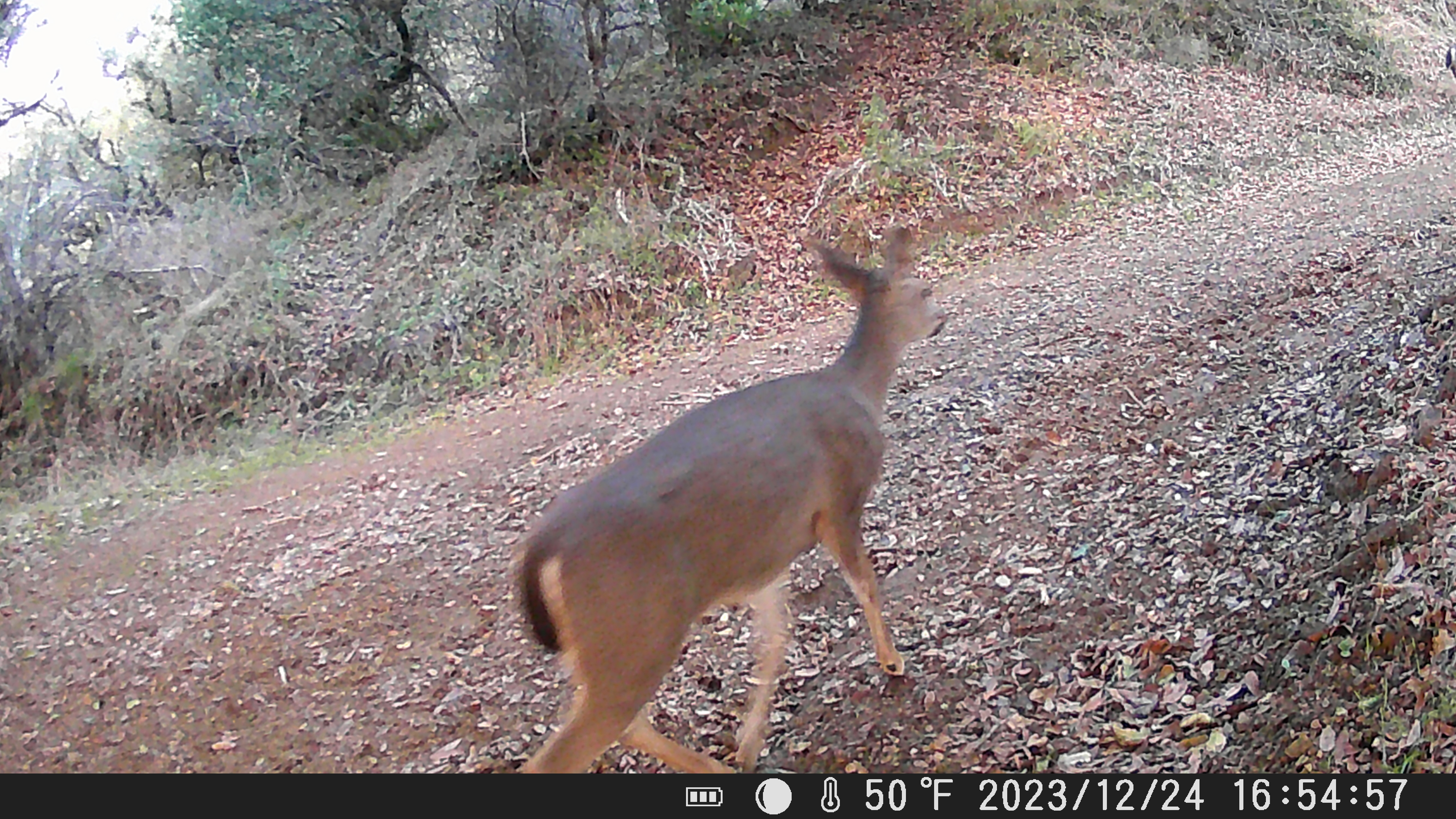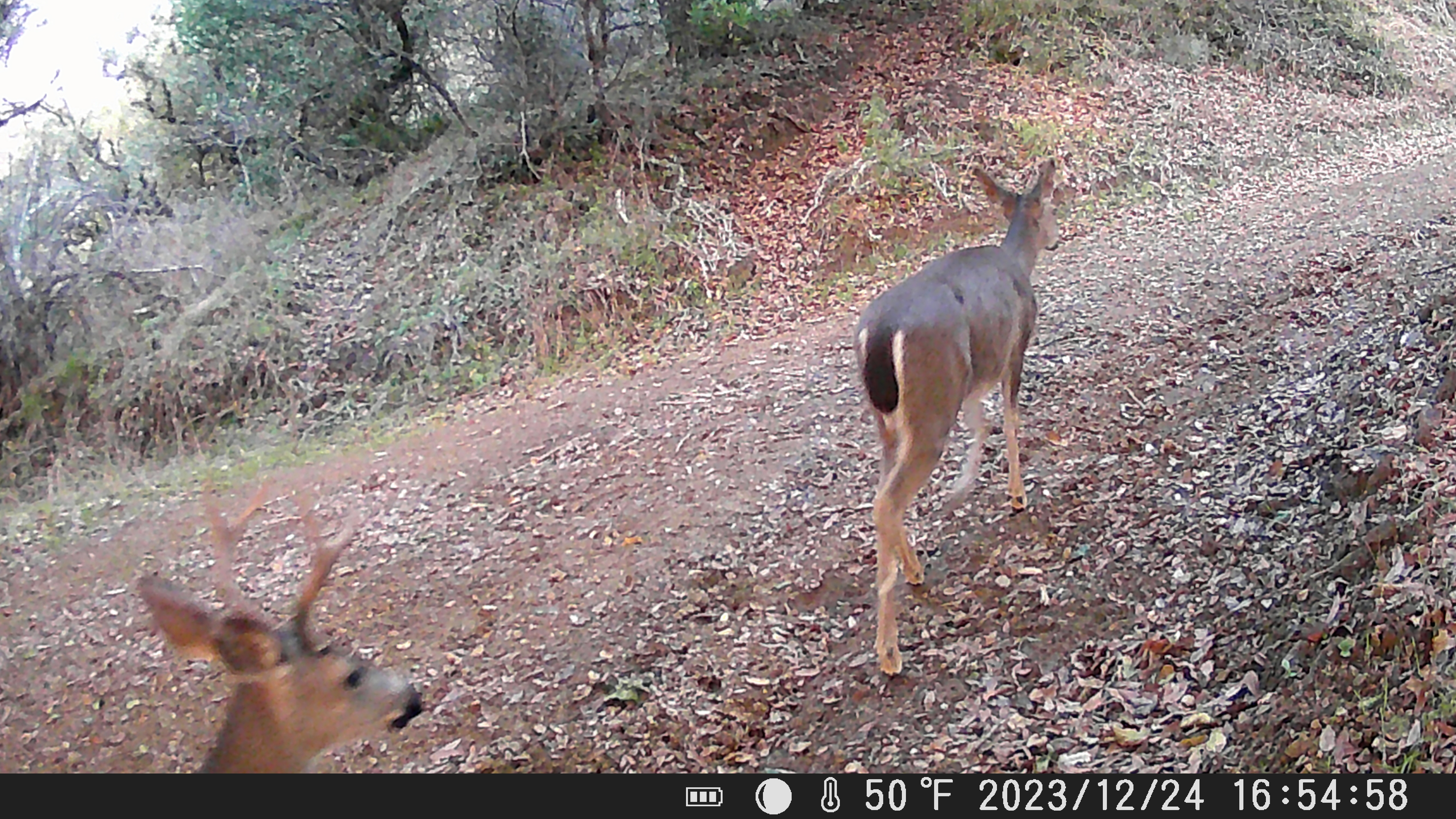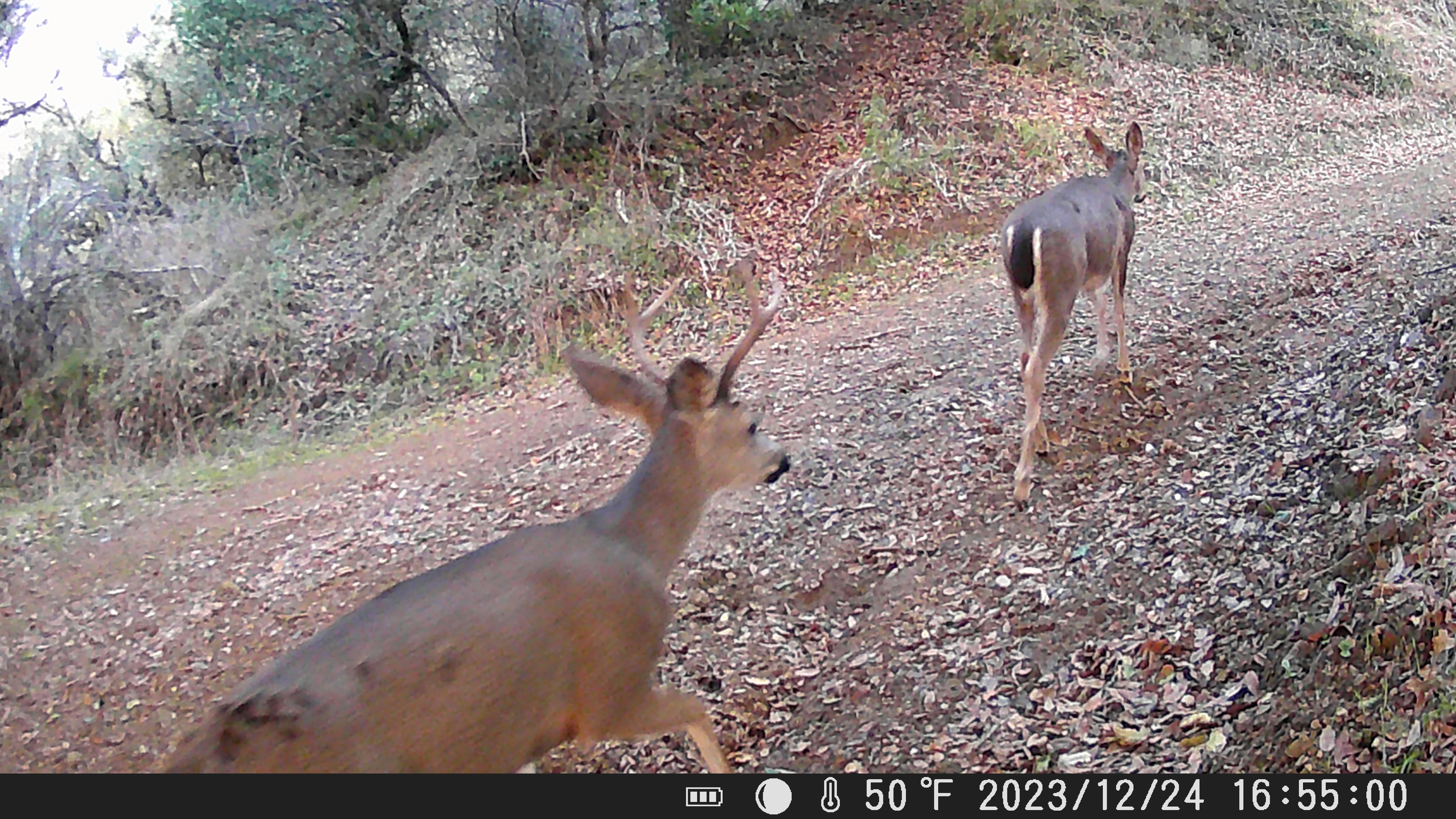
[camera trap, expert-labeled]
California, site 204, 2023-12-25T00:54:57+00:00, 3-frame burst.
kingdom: Animalia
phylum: Chordata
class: Mammalia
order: Artiodactyla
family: Cervidae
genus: Odocoileus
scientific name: Odocoileus hemionus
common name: mule deer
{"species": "mule deer (Odocoileus hemionus)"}